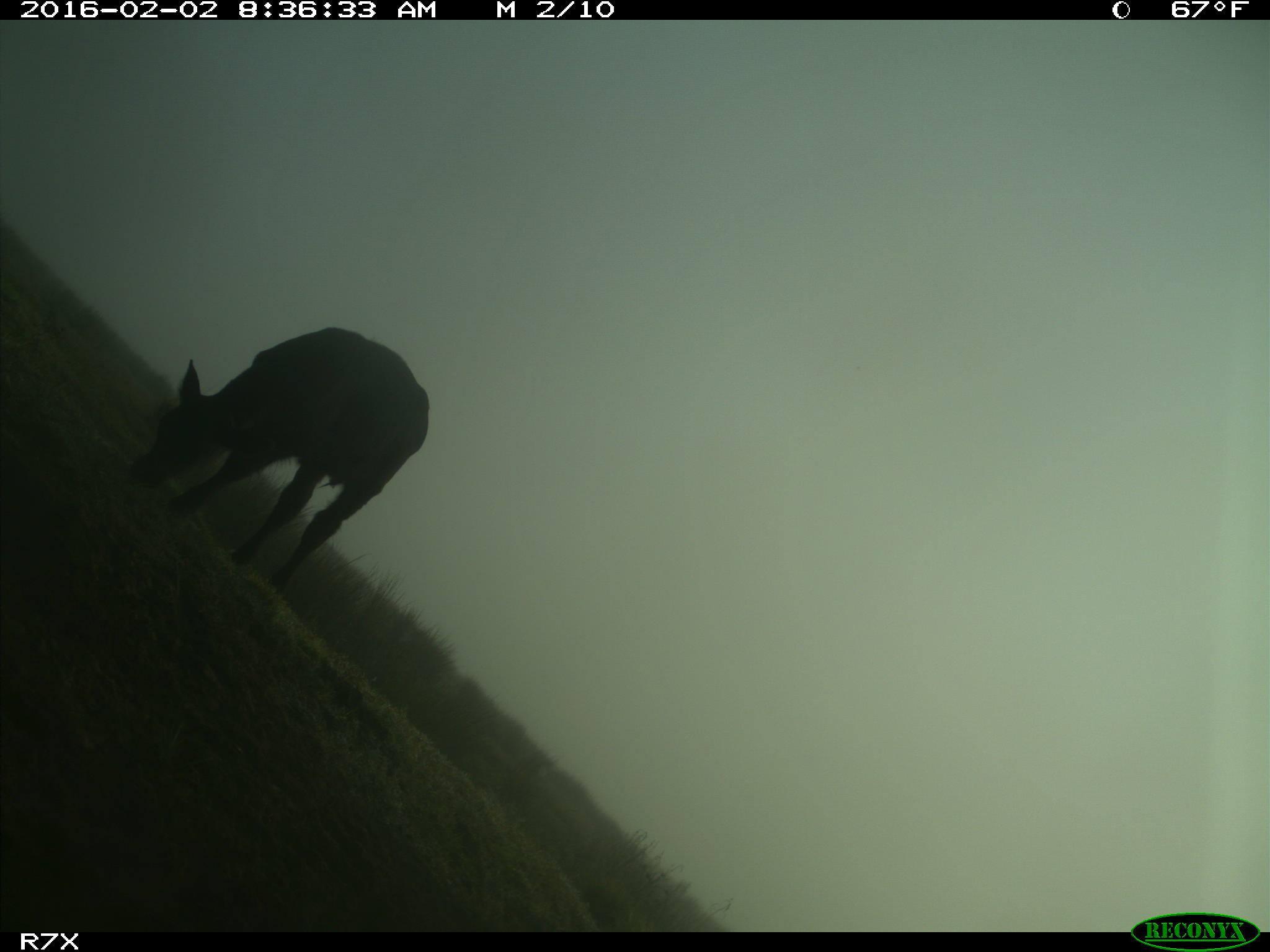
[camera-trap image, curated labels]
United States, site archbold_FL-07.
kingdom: Animalia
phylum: Chordata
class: Mammalia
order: Artiodactyla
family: Bovidae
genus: Bos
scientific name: Bos taurus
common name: domestic cow